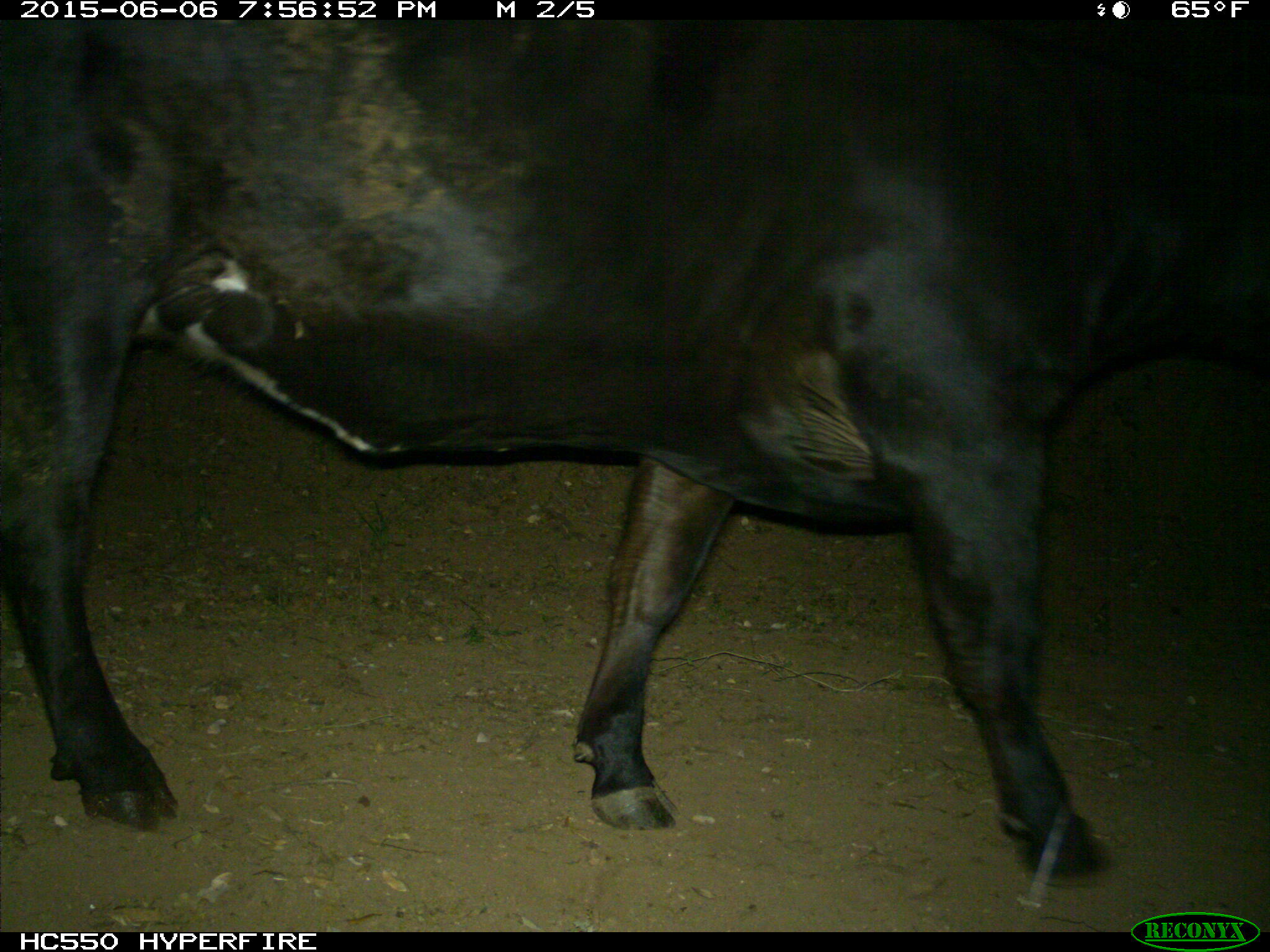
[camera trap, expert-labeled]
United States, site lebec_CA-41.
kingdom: Animalia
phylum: Chordata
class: Mammalia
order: Artiodactyla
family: Bovidae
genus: Bos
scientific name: Bos taurus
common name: domestic cow